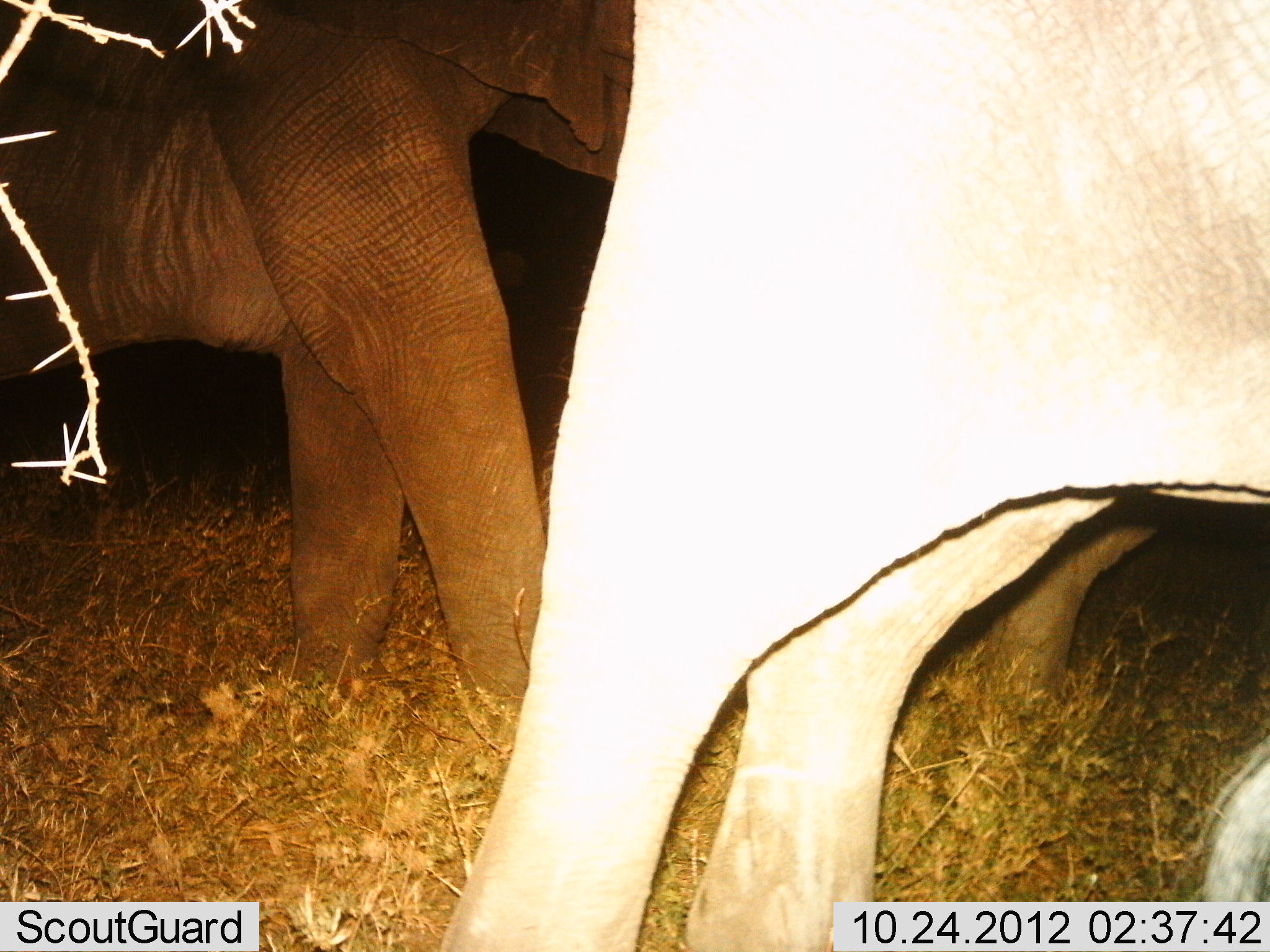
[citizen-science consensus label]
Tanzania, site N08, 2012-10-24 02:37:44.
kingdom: Animalia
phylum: Chordata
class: Mammalia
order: Proboscidea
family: Elephantidae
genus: Loxodonta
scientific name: Loxodonta africana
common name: african bush elephant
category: elephant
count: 3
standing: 64%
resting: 9%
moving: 36%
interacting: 0%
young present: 0%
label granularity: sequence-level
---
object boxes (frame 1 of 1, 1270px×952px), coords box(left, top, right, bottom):
animal: box(437, 1, 1269, 952); box(1, 0, 637, 762)